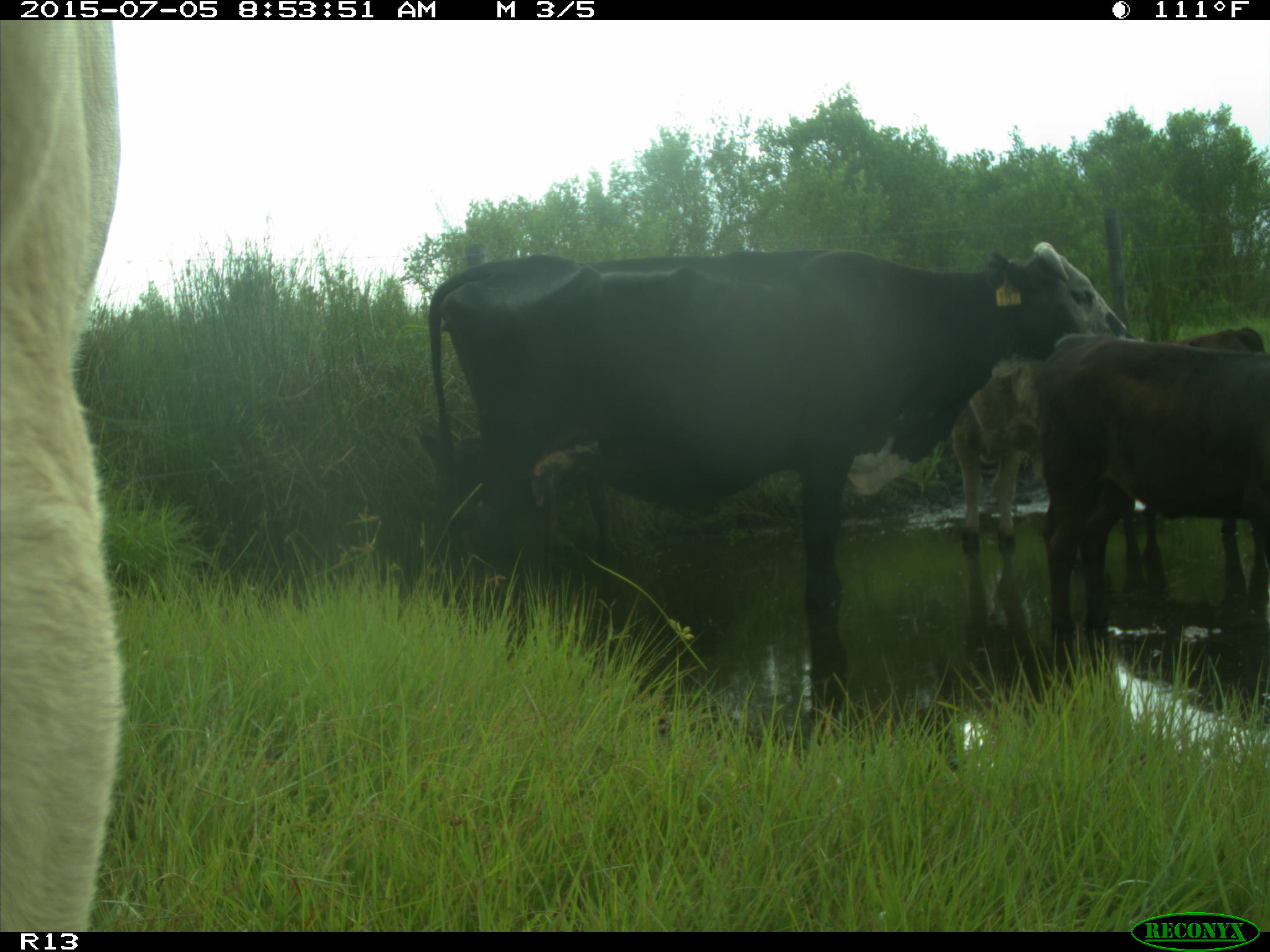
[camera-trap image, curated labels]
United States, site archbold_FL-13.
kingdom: Animalia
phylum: Chordata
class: Mammalia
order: Artiodactyla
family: Bovidae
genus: Bos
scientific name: Bos taurus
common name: domestic cow